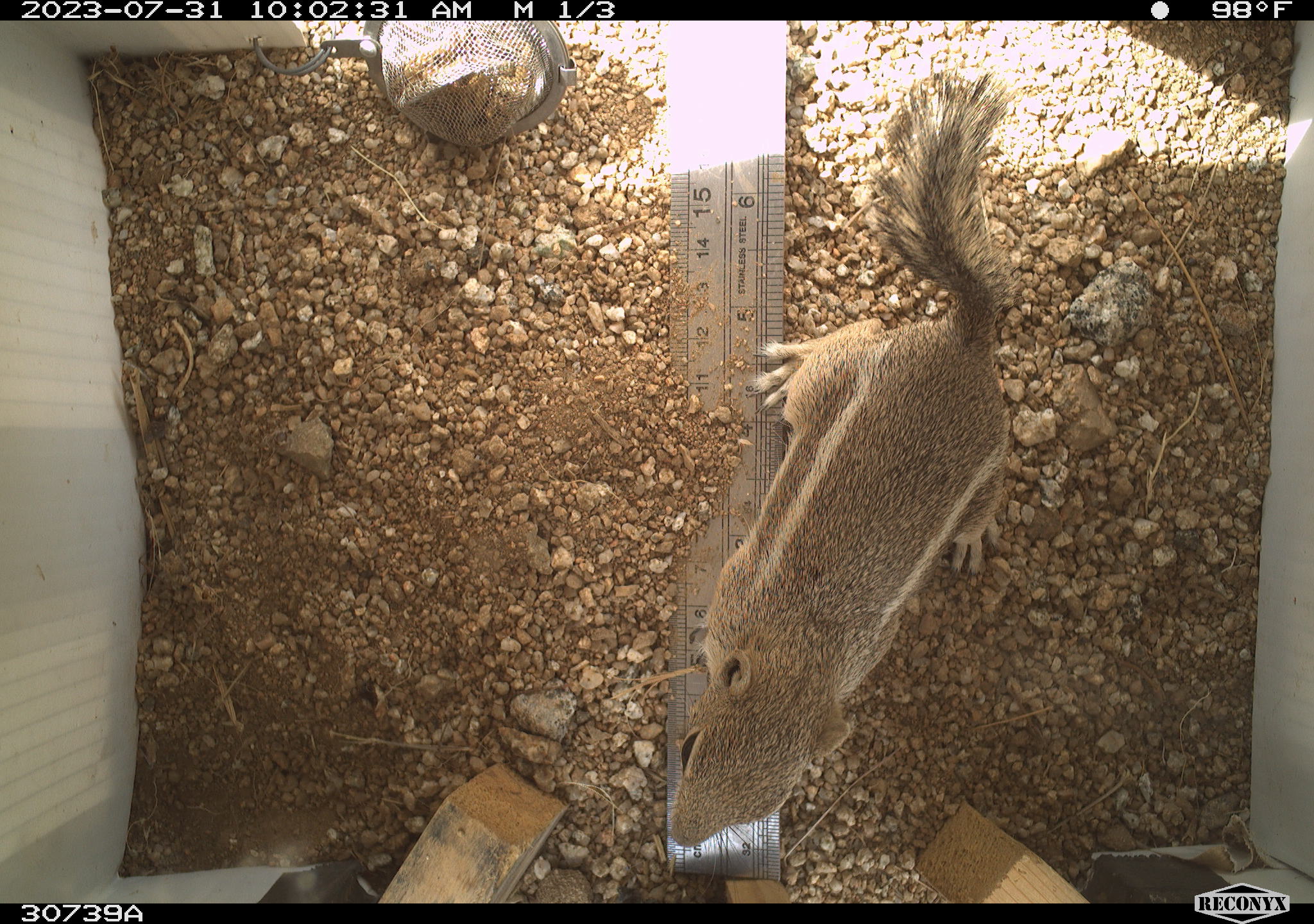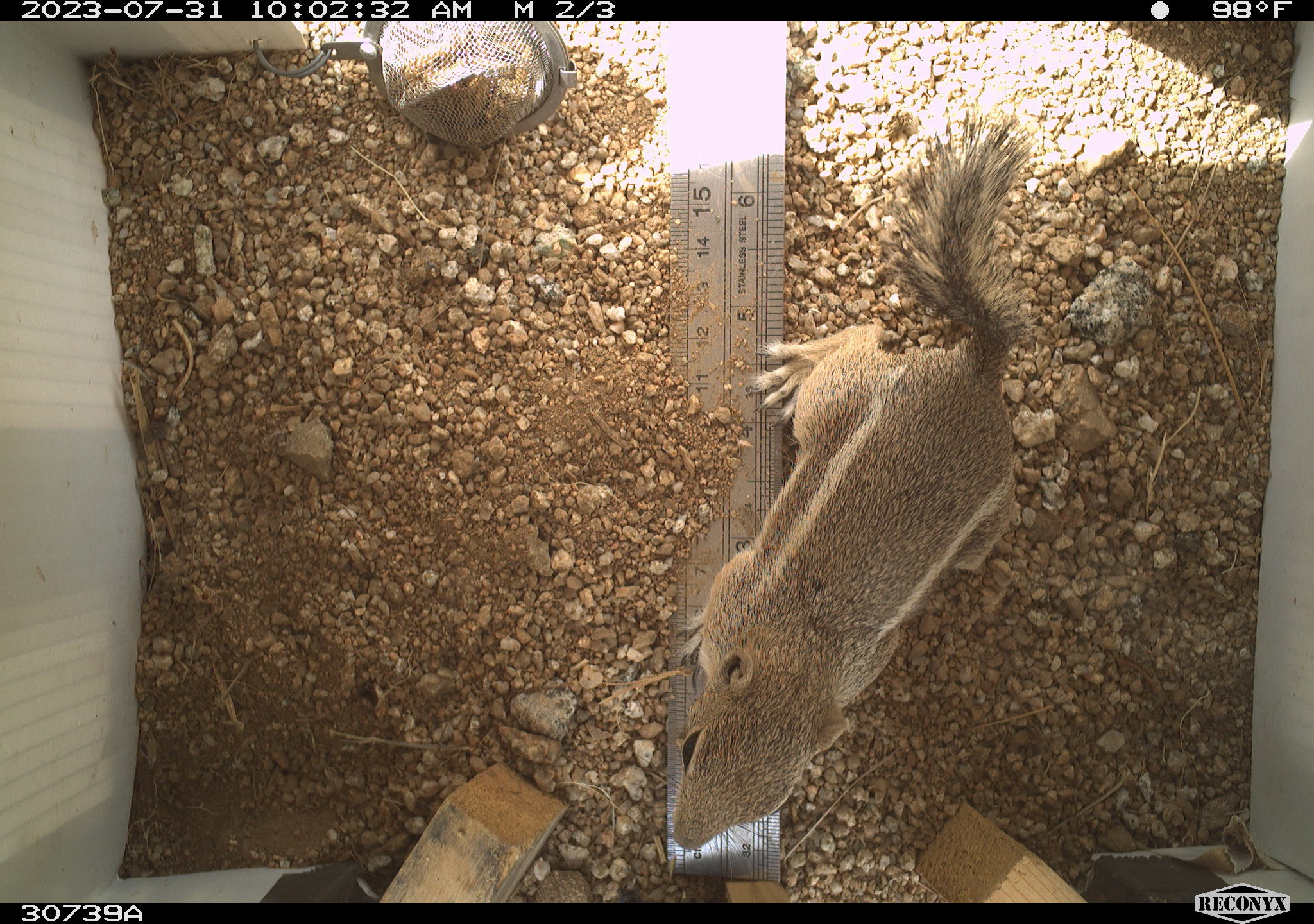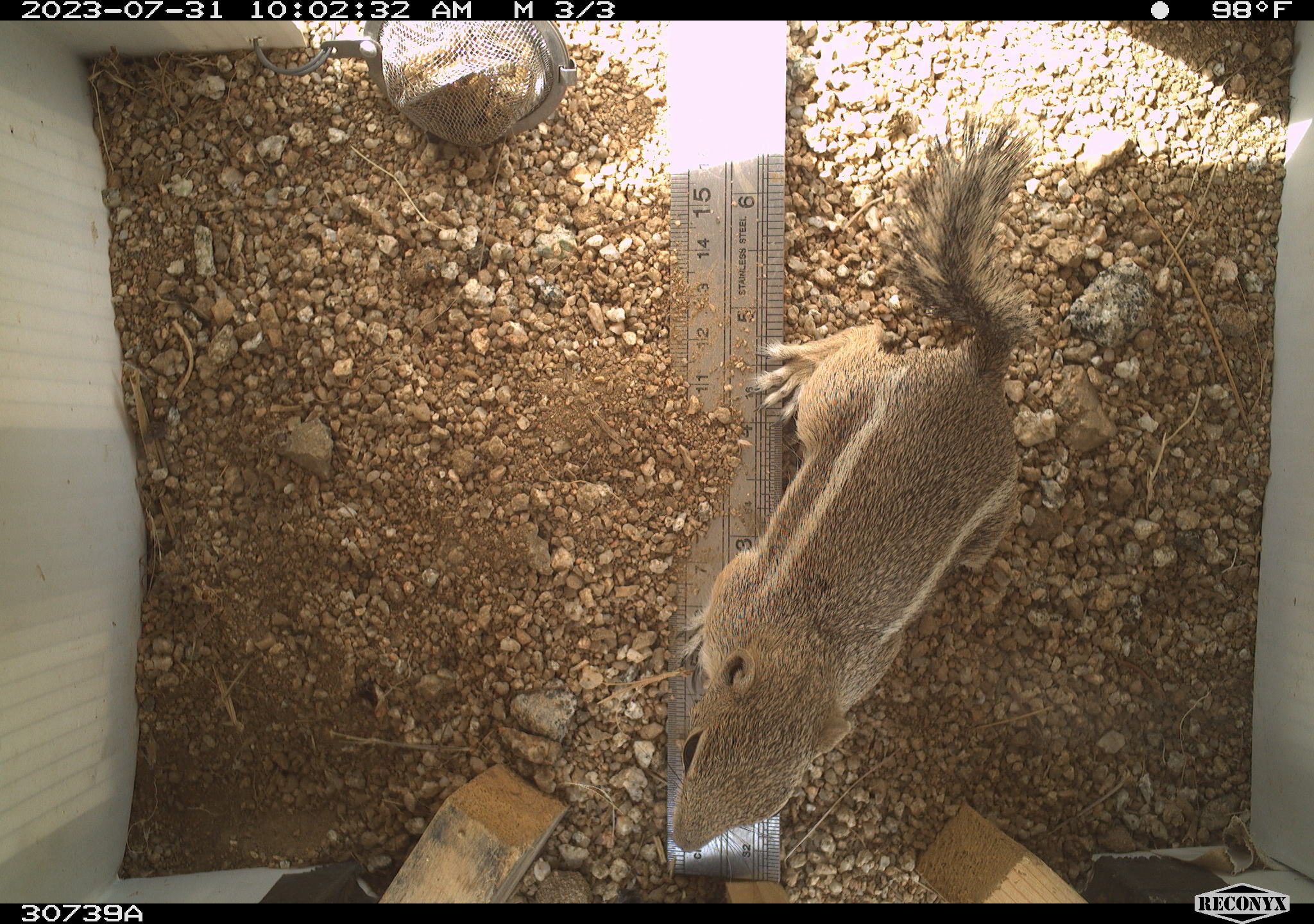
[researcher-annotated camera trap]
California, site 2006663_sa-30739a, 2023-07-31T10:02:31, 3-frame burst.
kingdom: Animalia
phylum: Chordata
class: Mammalia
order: Rodentia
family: Sciuridae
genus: Ammospermophilus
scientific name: Ammospermophilus leucurus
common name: white-tailed antelope squirrel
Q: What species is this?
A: White-tailed antelope squirrel (Ammospermophilus leucurus).